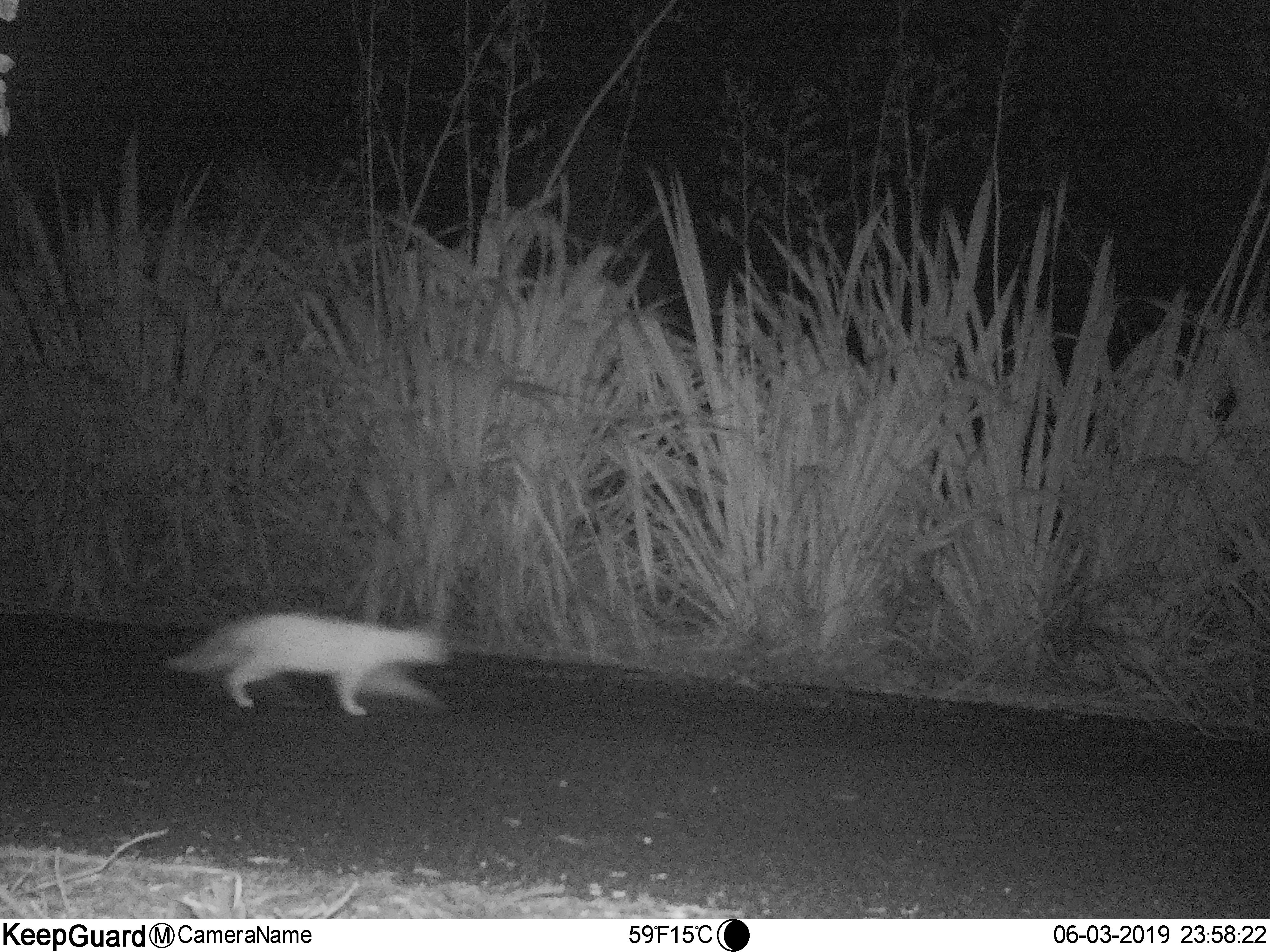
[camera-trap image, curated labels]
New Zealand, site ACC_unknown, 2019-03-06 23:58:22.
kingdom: Animalia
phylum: Chordata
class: Mammalia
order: Carnivora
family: Felidae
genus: Felis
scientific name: Felis catus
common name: domestic cat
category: cat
Cat (domestic cat) (Felis catus).